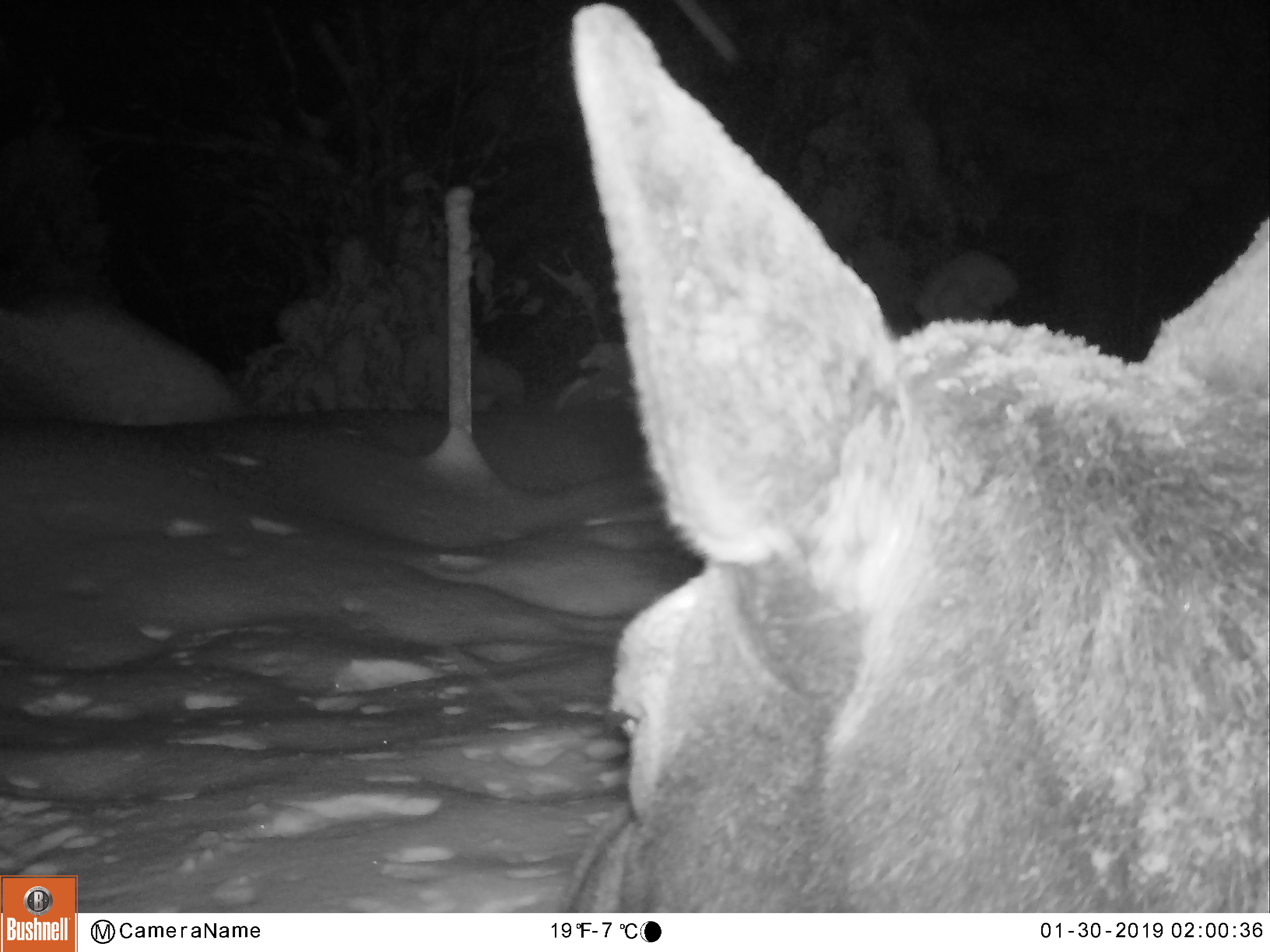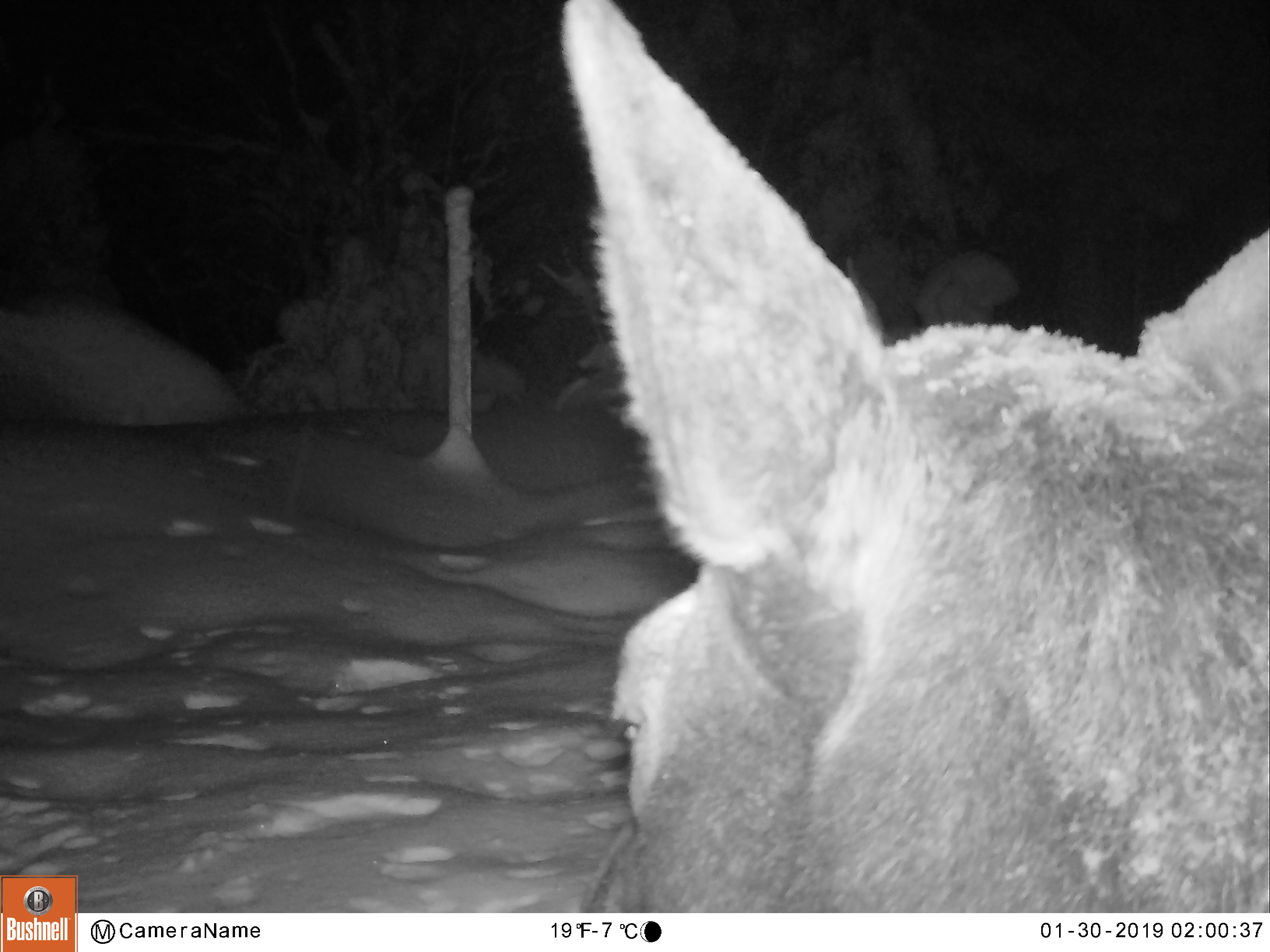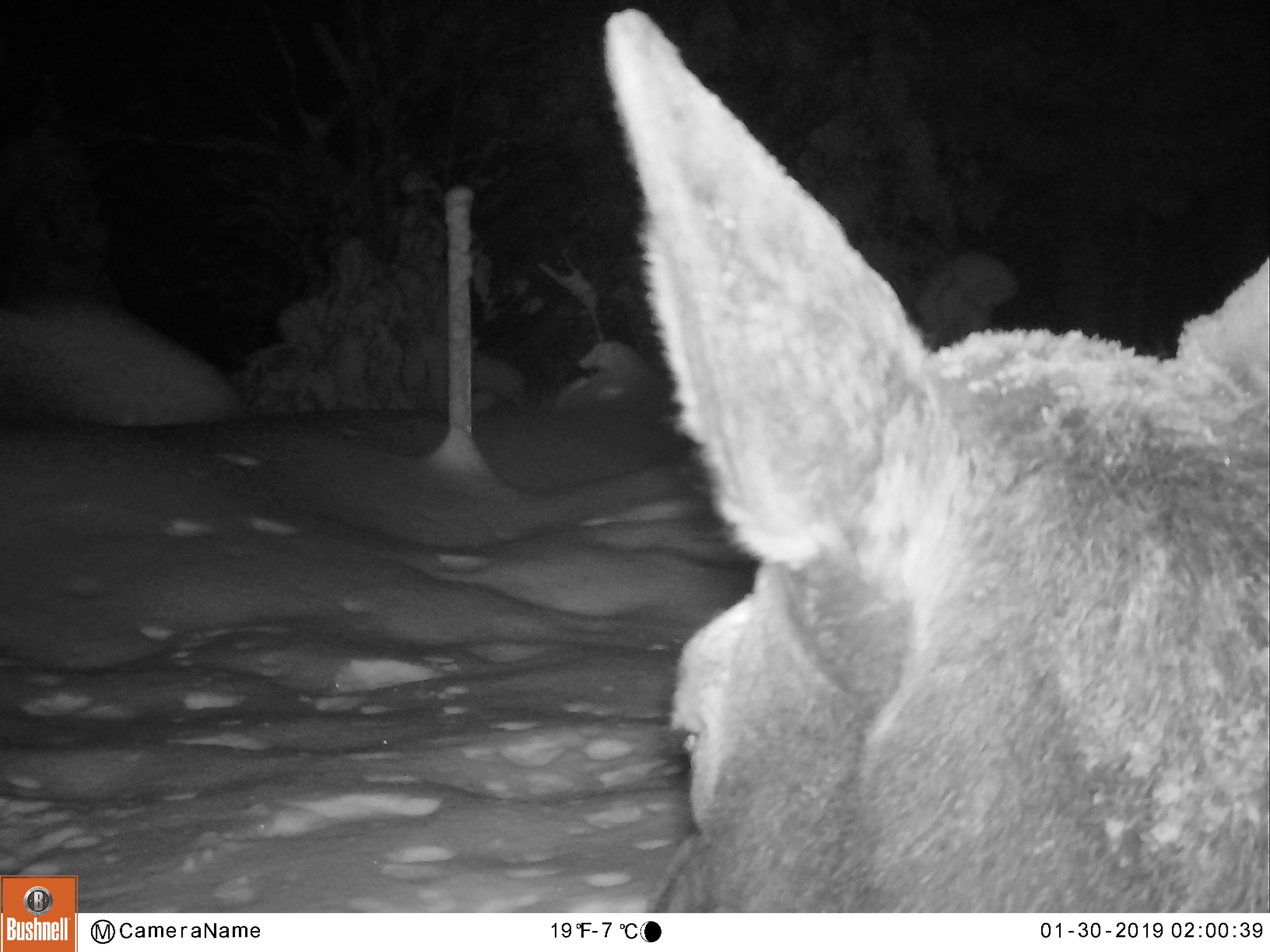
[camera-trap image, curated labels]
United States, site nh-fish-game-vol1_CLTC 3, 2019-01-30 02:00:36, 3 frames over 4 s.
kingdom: Animalia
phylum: Chordata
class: Mammalia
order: Artiodactyla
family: Cervidae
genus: Alces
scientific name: Alces alces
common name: moose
Moose (Alces alces).